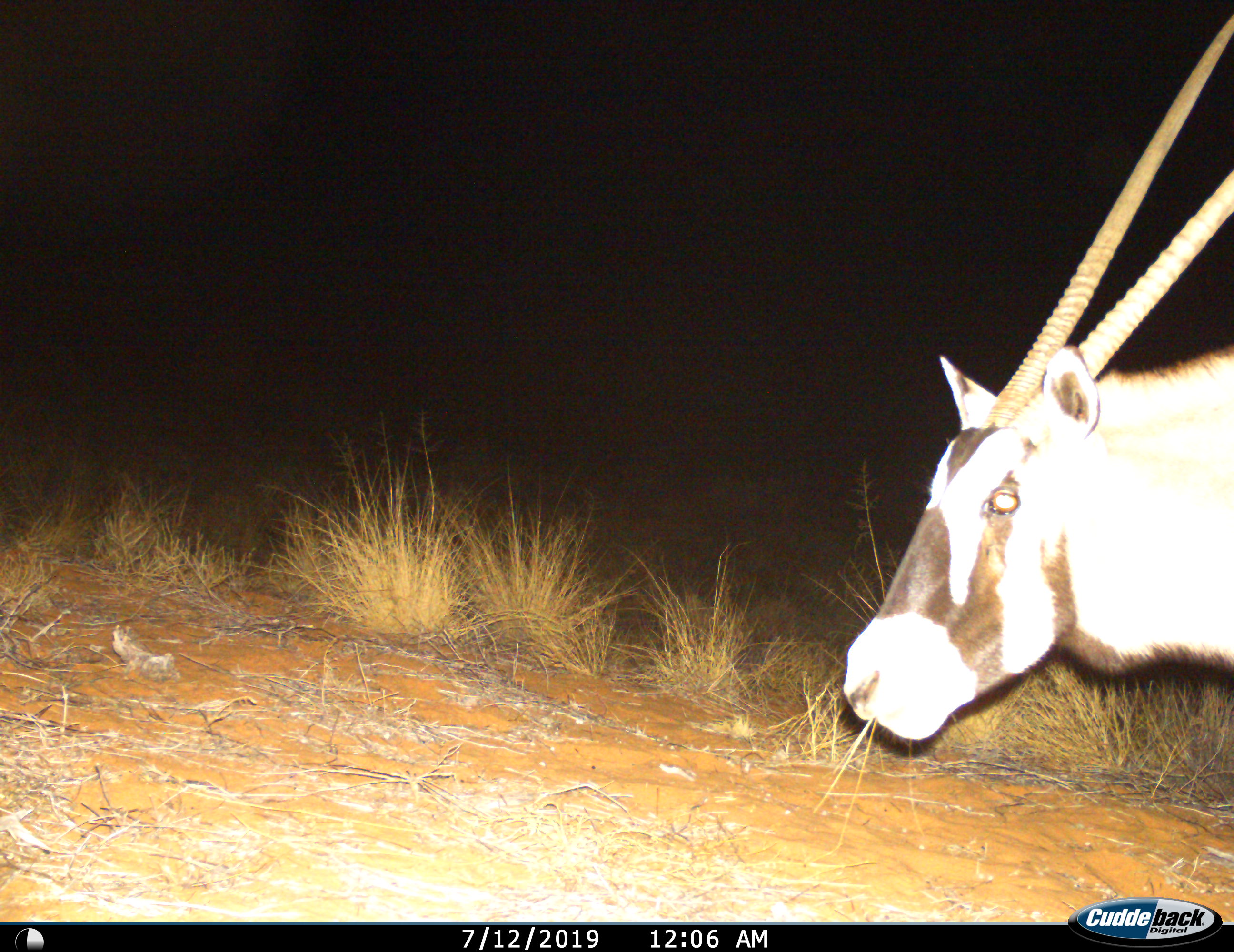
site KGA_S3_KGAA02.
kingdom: Animalia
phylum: Chordata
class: Mammalia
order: Artiodactyla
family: Bovidae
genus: Oryx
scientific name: Oryx gazella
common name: gemsbok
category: oryx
Oryx (gemsbok) (Oryx gazella), count 1. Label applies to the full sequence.